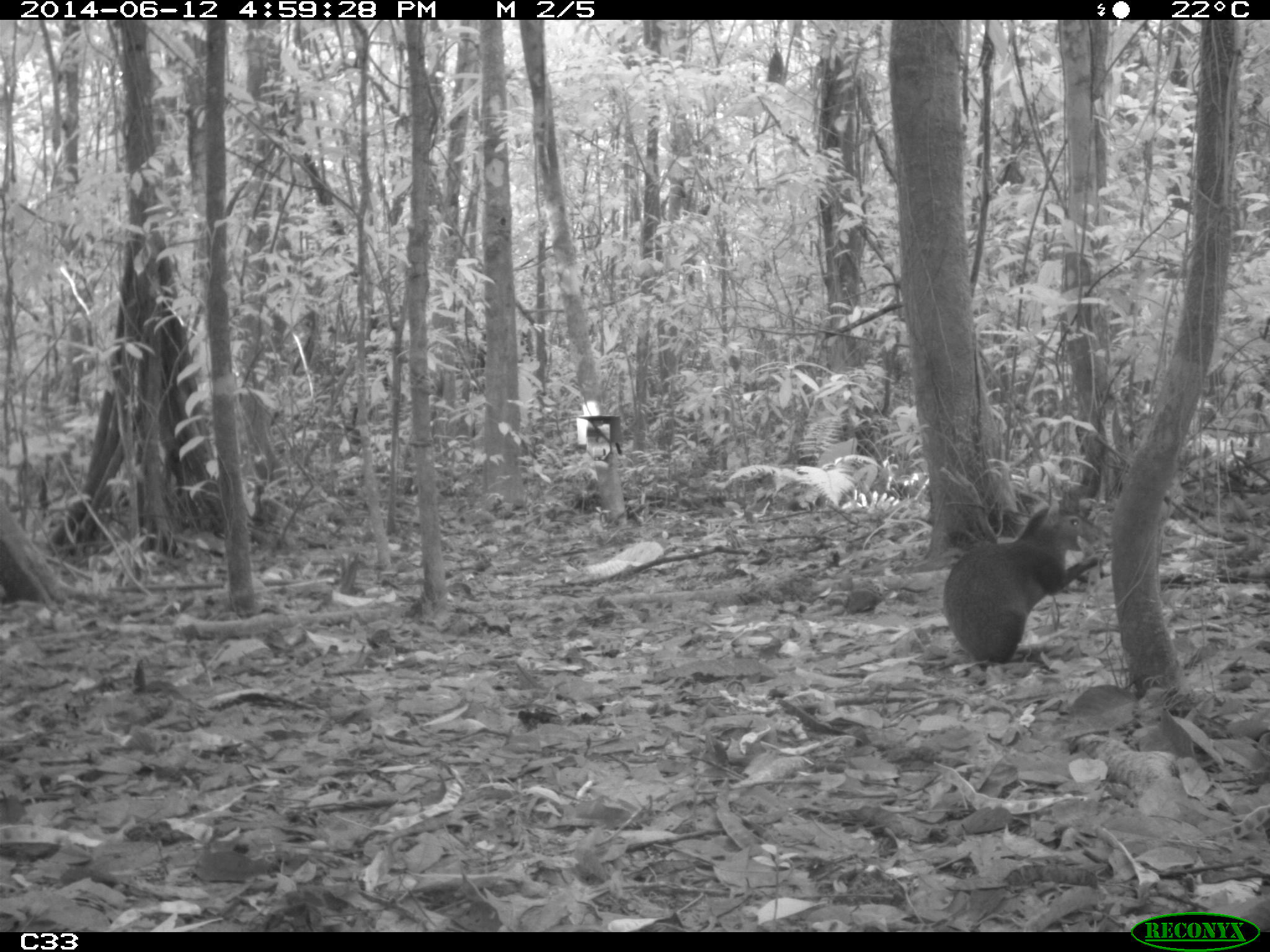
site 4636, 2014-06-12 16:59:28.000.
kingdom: Animalia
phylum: Chordata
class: Mammalia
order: Rodentia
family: Dasyproctidae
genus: Dasyprocta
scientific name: Dasyprocta leporina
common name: red-rumped agouti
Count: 1.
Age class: adult.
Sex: male.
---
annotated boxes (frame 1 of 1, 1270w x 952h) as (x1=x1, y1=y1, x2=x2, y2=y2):
dasyprocta leporina: (x1=940, y1=486, x2=1114, y2=666)